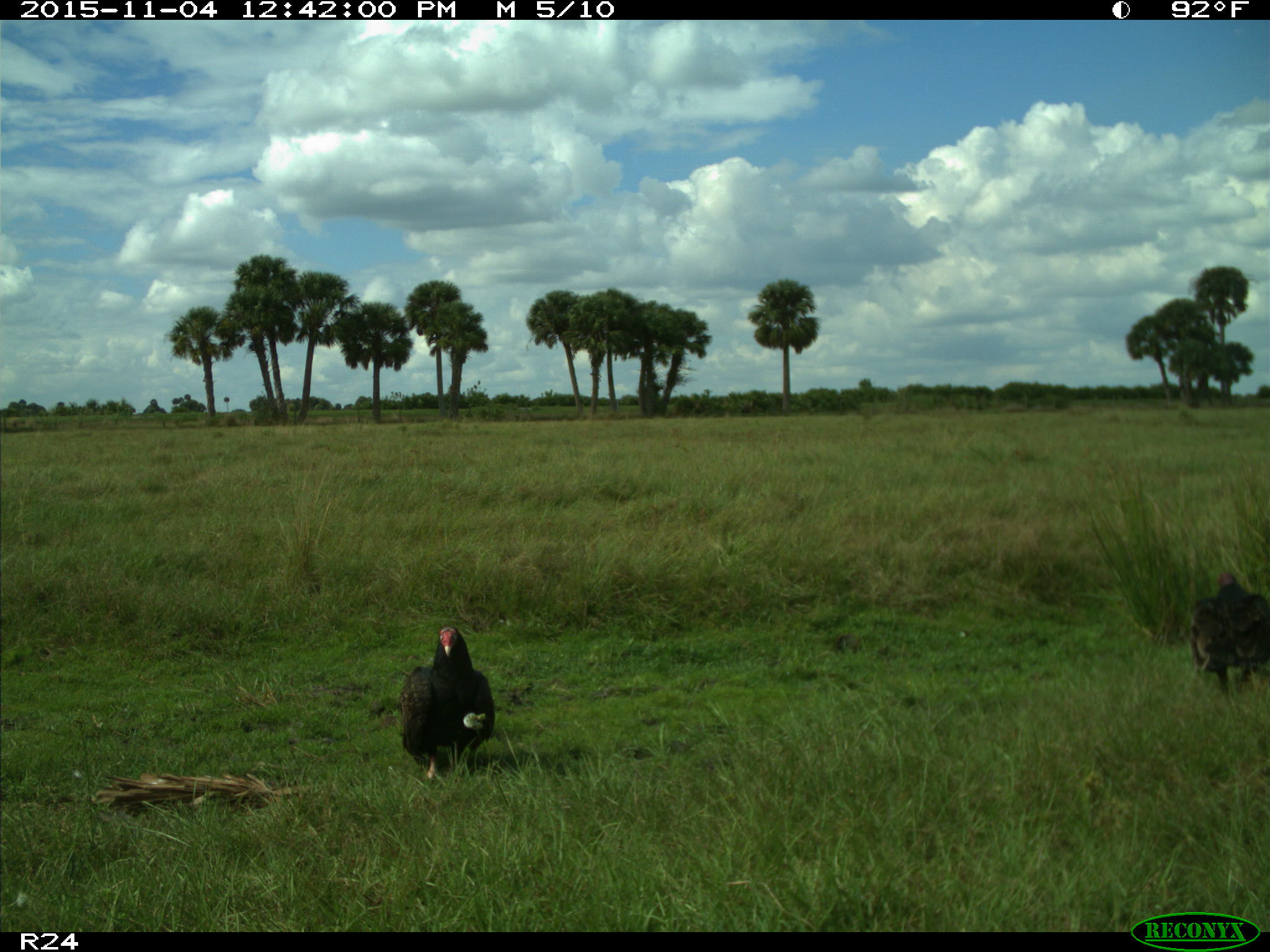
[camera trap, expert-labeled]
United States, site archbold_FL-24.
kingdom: Animalia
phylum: Chordata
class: Aves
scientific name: Aves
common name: birds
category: unidentified bird